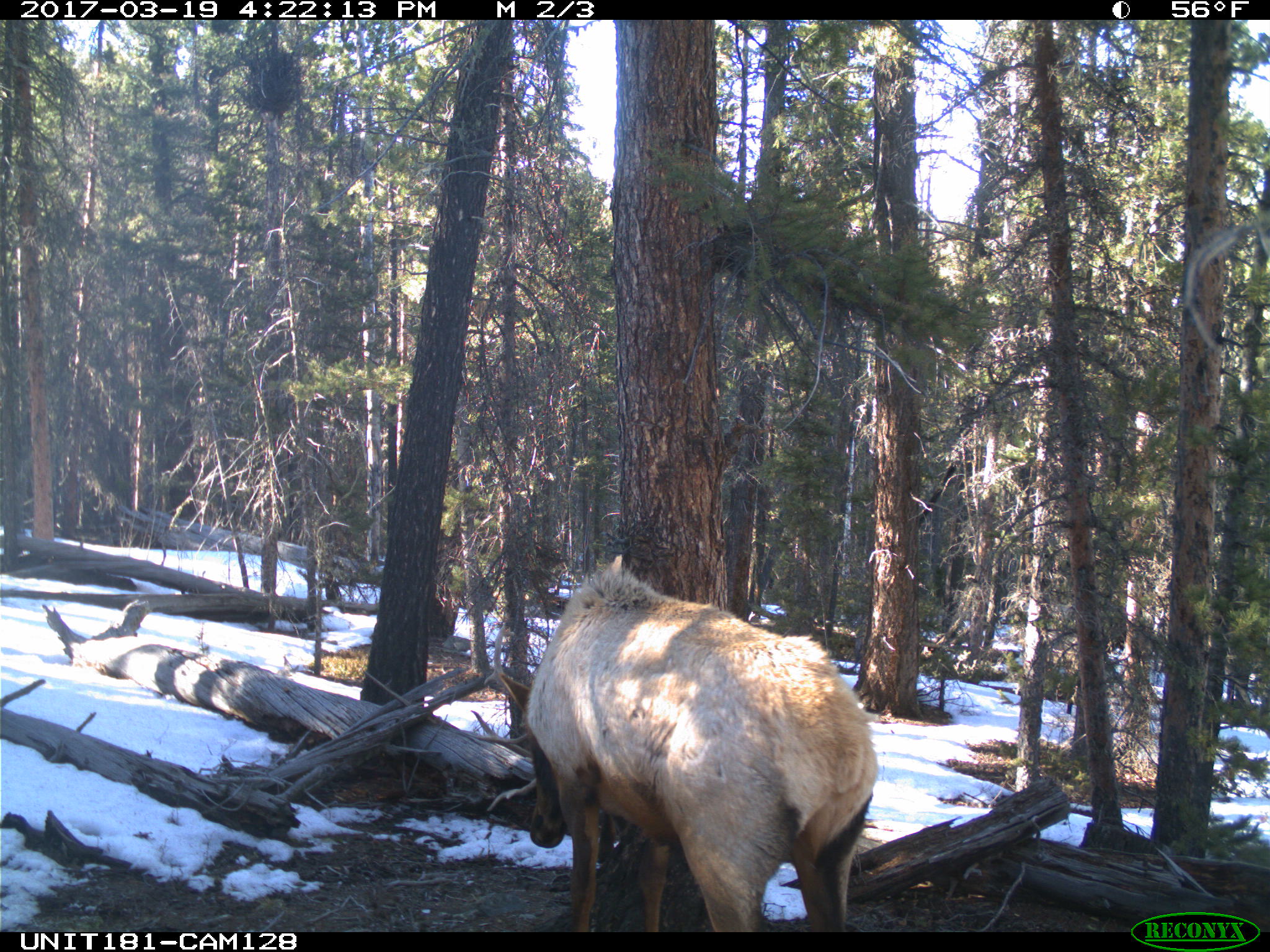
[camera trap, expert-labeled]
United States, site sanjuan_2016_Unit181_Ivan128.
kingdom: Animalia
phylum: Chordata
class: Mammalia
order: Artiodactyla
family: Cervidae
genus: Cervus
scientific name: Cervus elaphus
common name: red deer